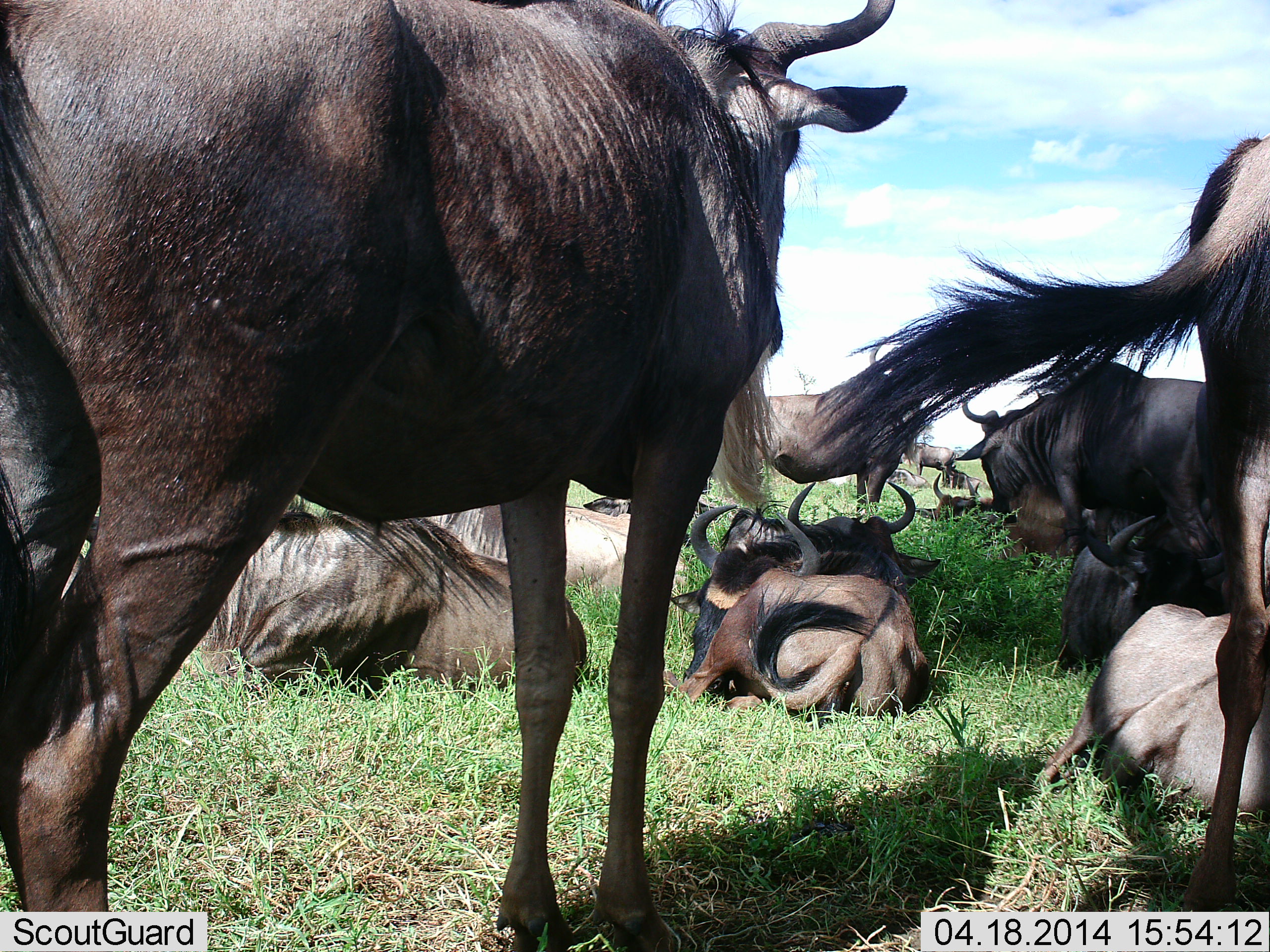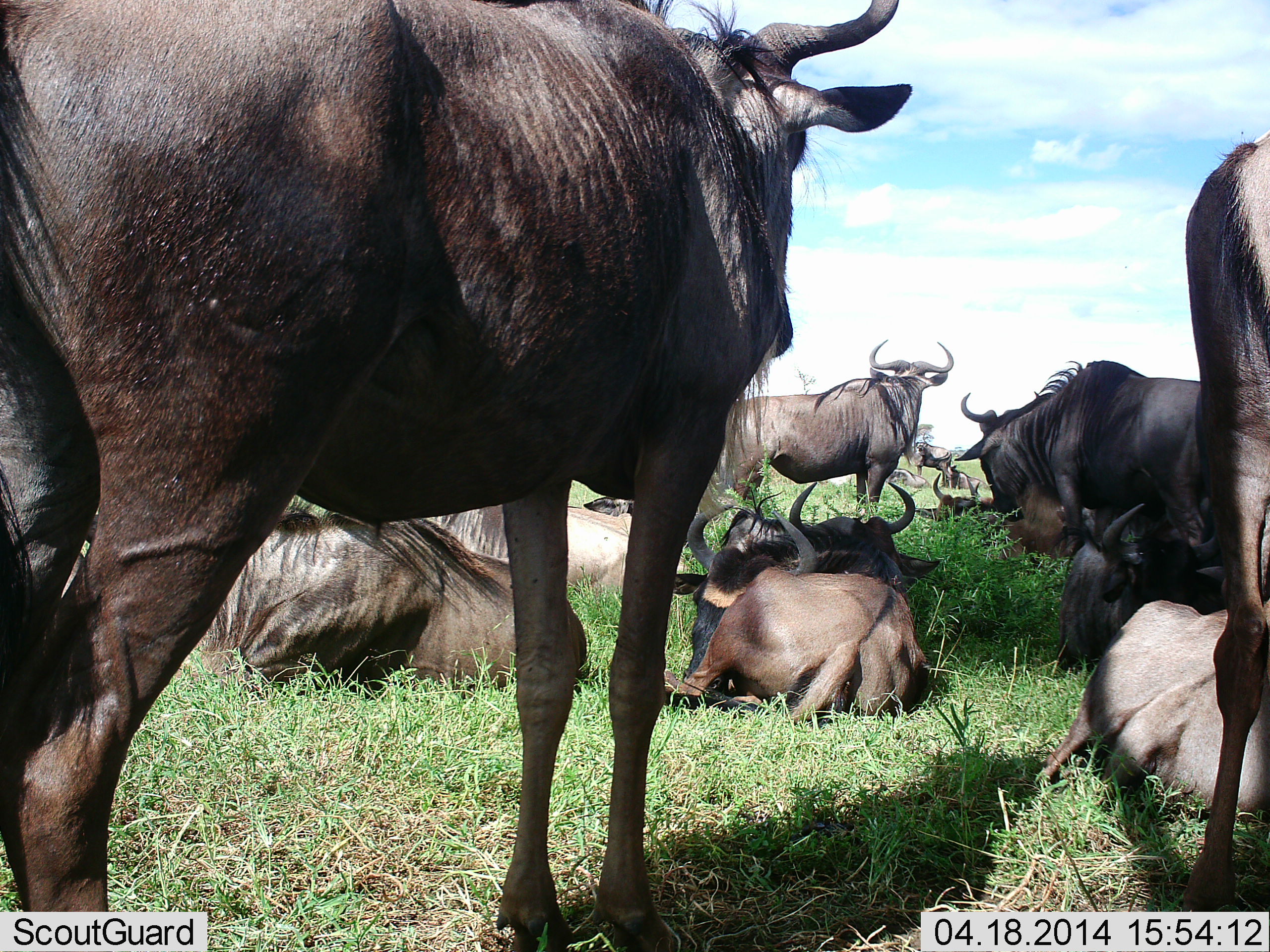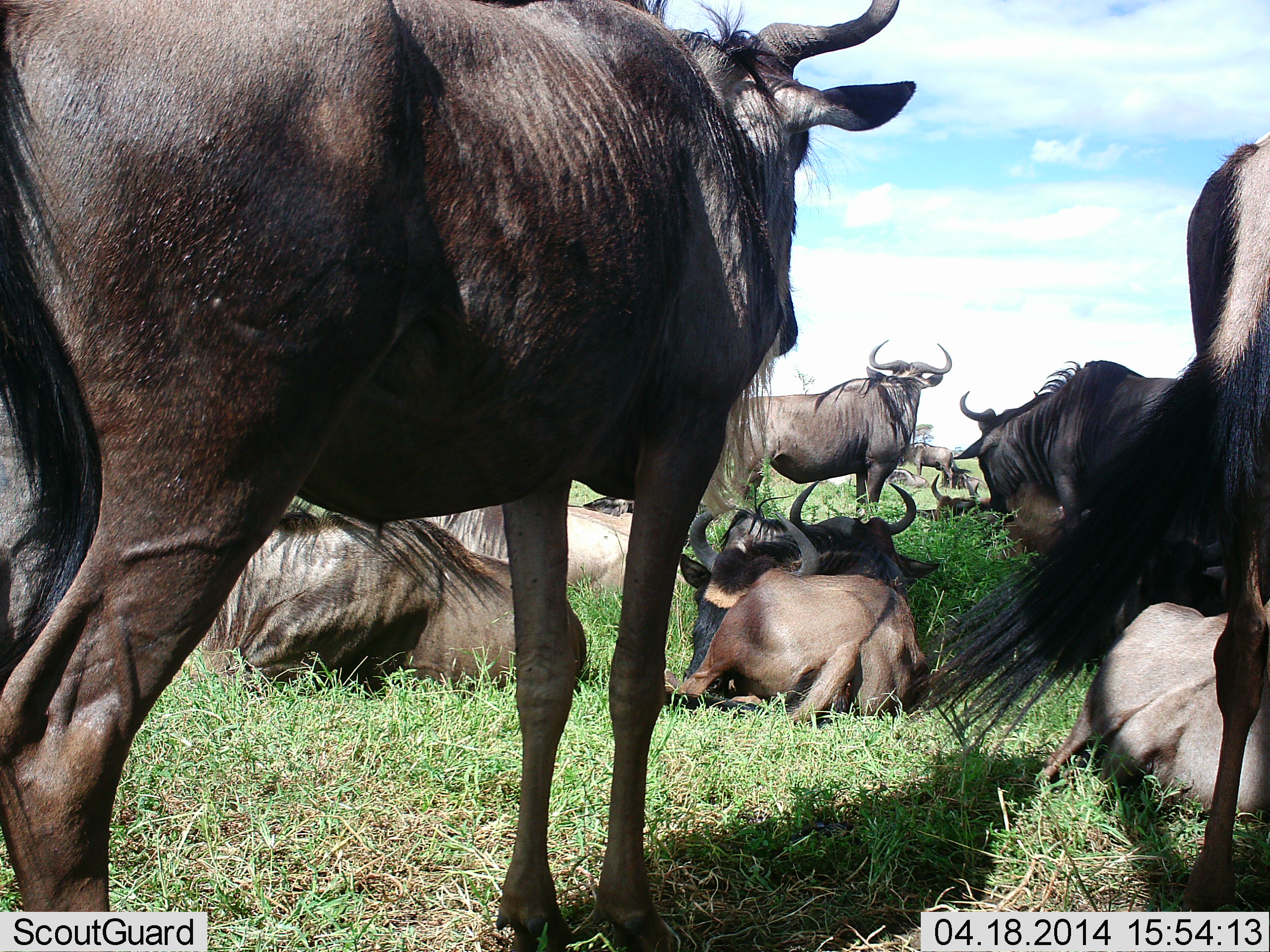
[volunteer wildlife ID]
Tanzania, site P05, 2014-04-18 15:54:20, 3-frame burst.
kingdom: Animalia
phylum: Chordata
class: Mammalia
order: Artiodactyla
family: Bovidae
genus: Connochaetes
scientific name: Connochaetes taurinus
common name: blue wildebeest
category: wildebeest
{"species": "wildebeest (blue wildebeest) (Connochaetes taurinus)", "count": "11-50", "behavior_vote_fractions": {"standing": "70%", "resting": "80%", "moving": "0%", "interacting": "20%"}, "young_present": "0%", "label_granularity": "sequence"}